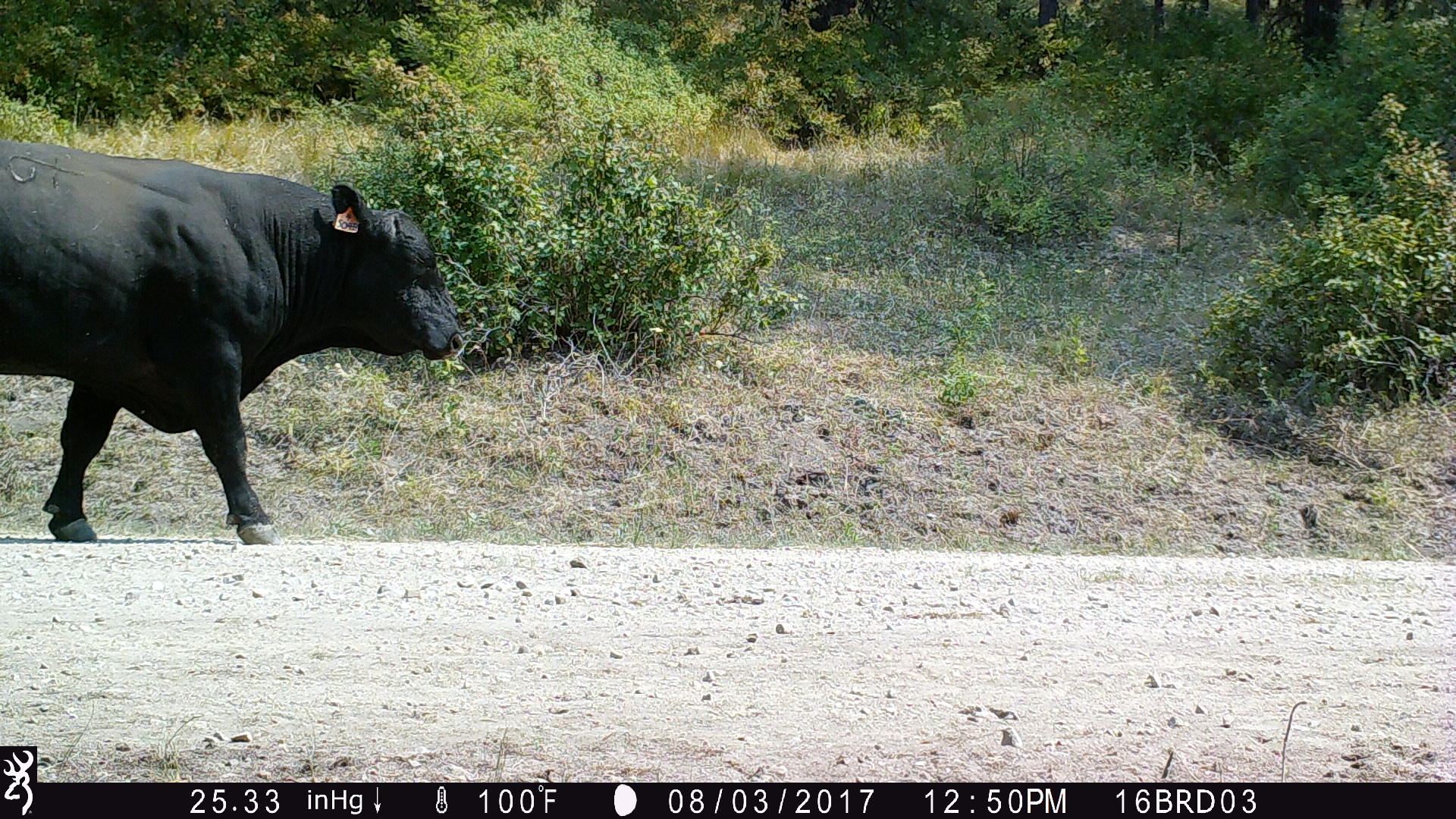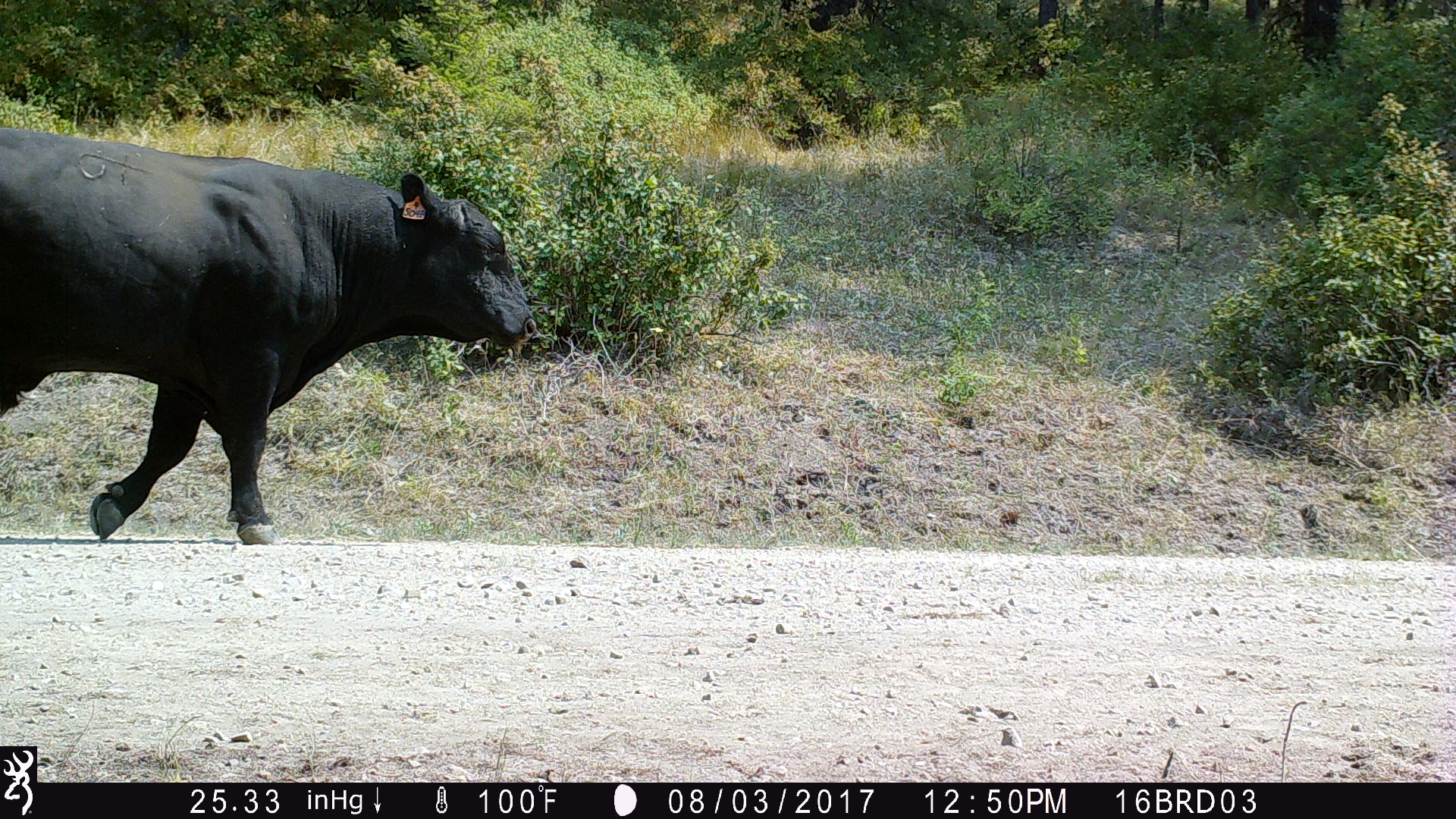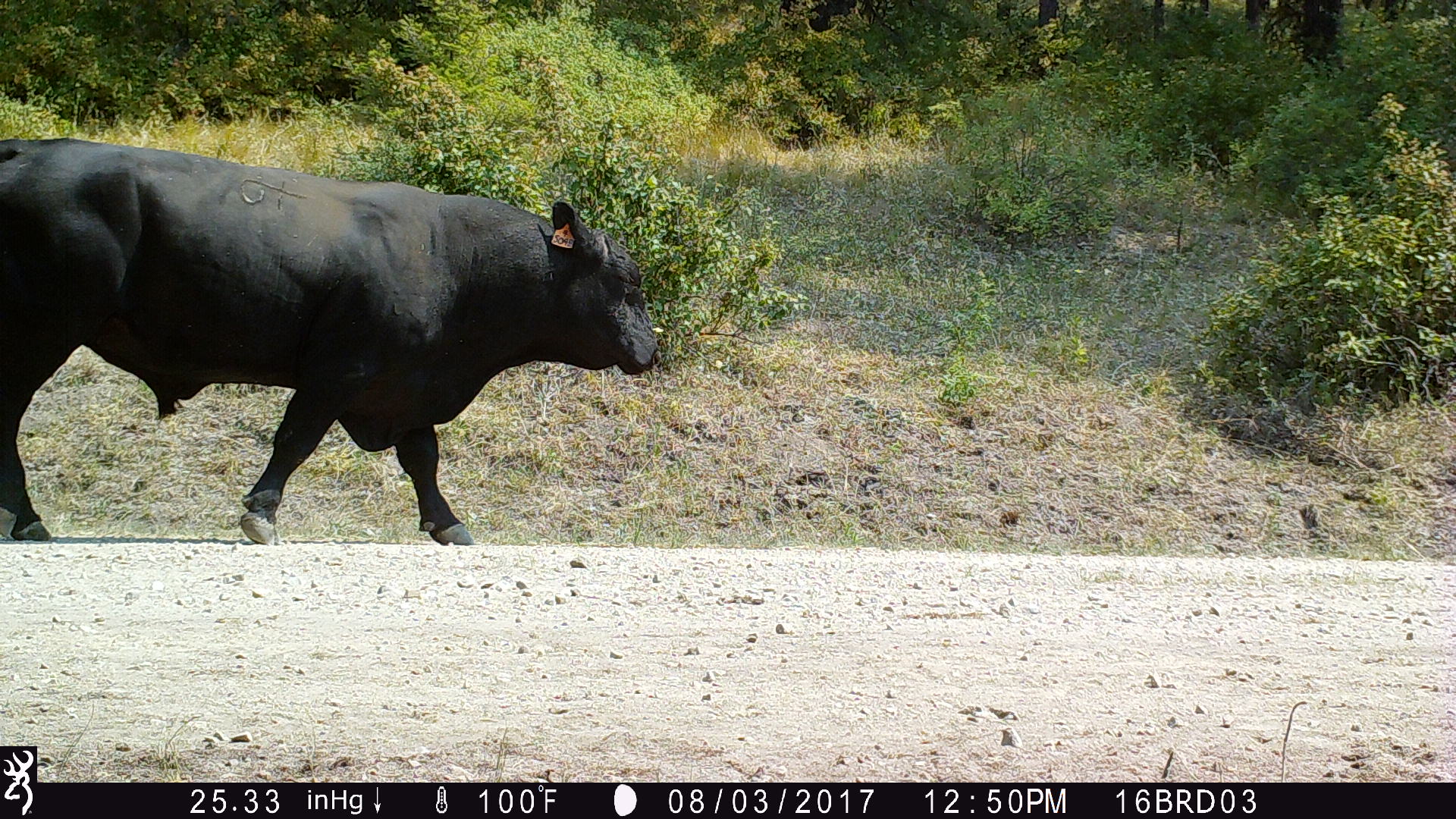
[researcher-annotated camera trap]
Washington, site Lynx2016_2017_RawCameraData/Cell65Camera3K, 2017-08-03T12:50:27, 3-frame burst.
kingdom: Animalia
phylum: Chordata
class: Mammalia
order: Artiodactyla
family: Bovidae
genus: Bos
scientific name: Bos taurus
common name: domestic cattle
Domestic cattle (Bos taurus). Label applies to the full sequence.